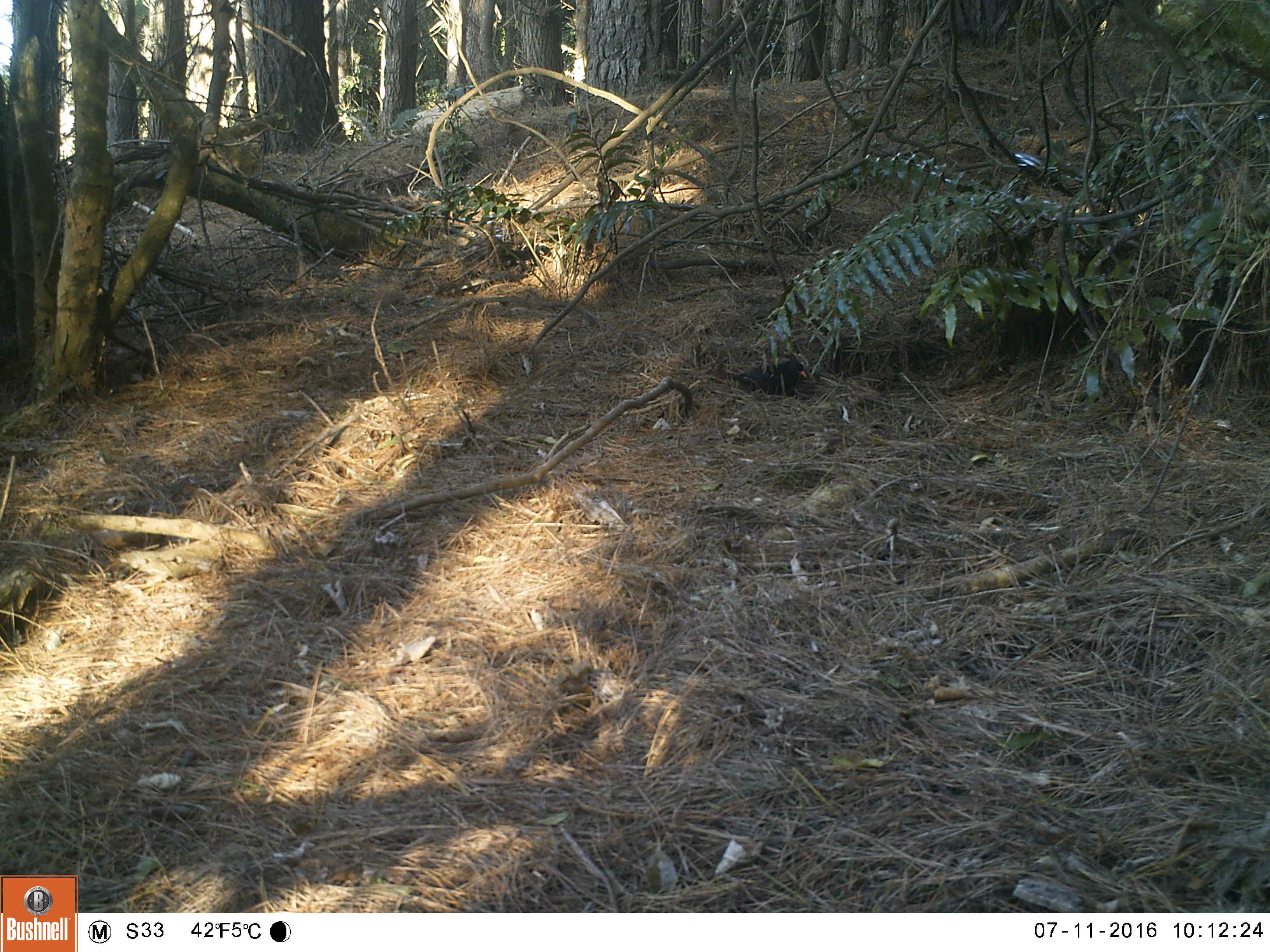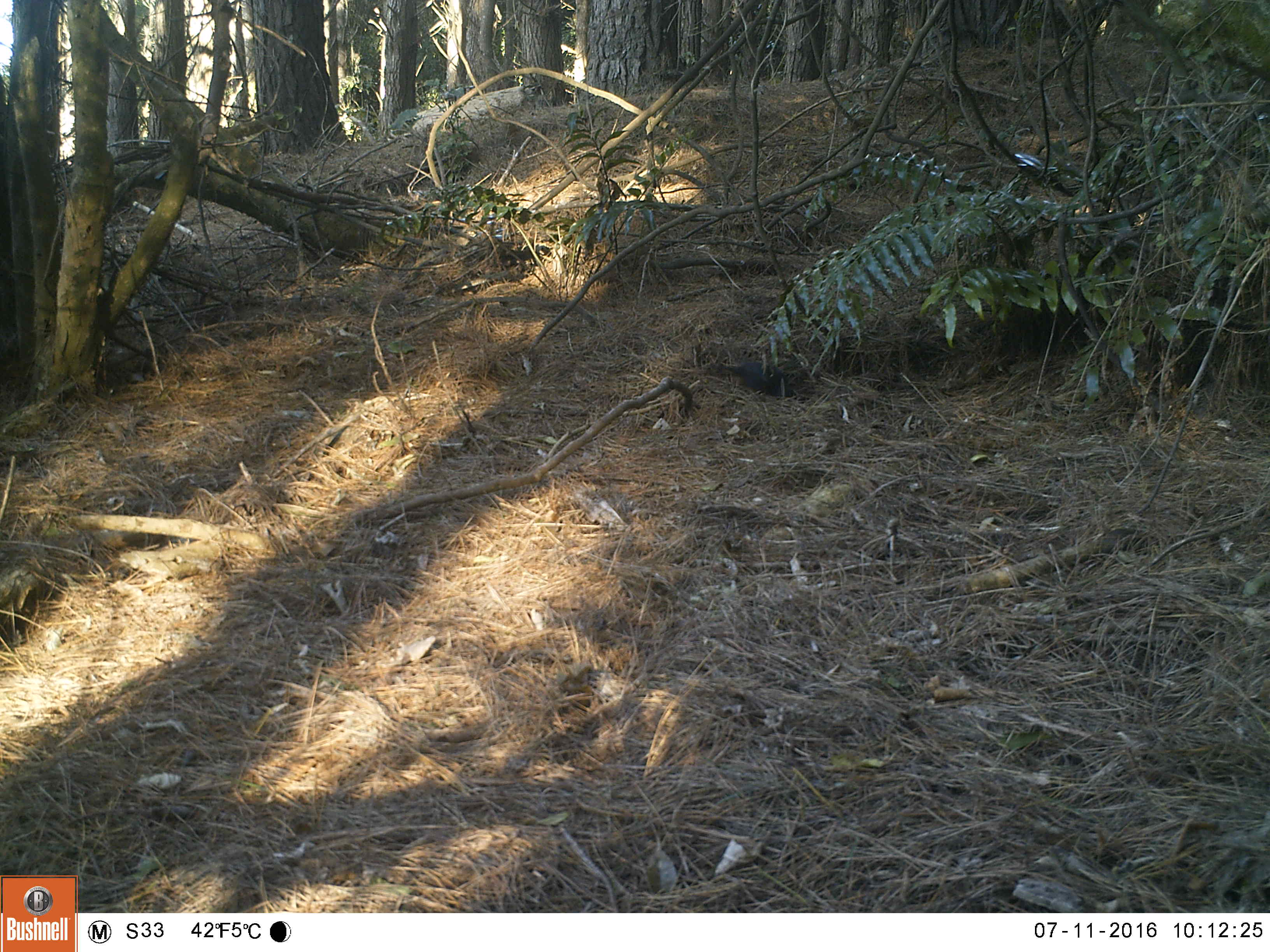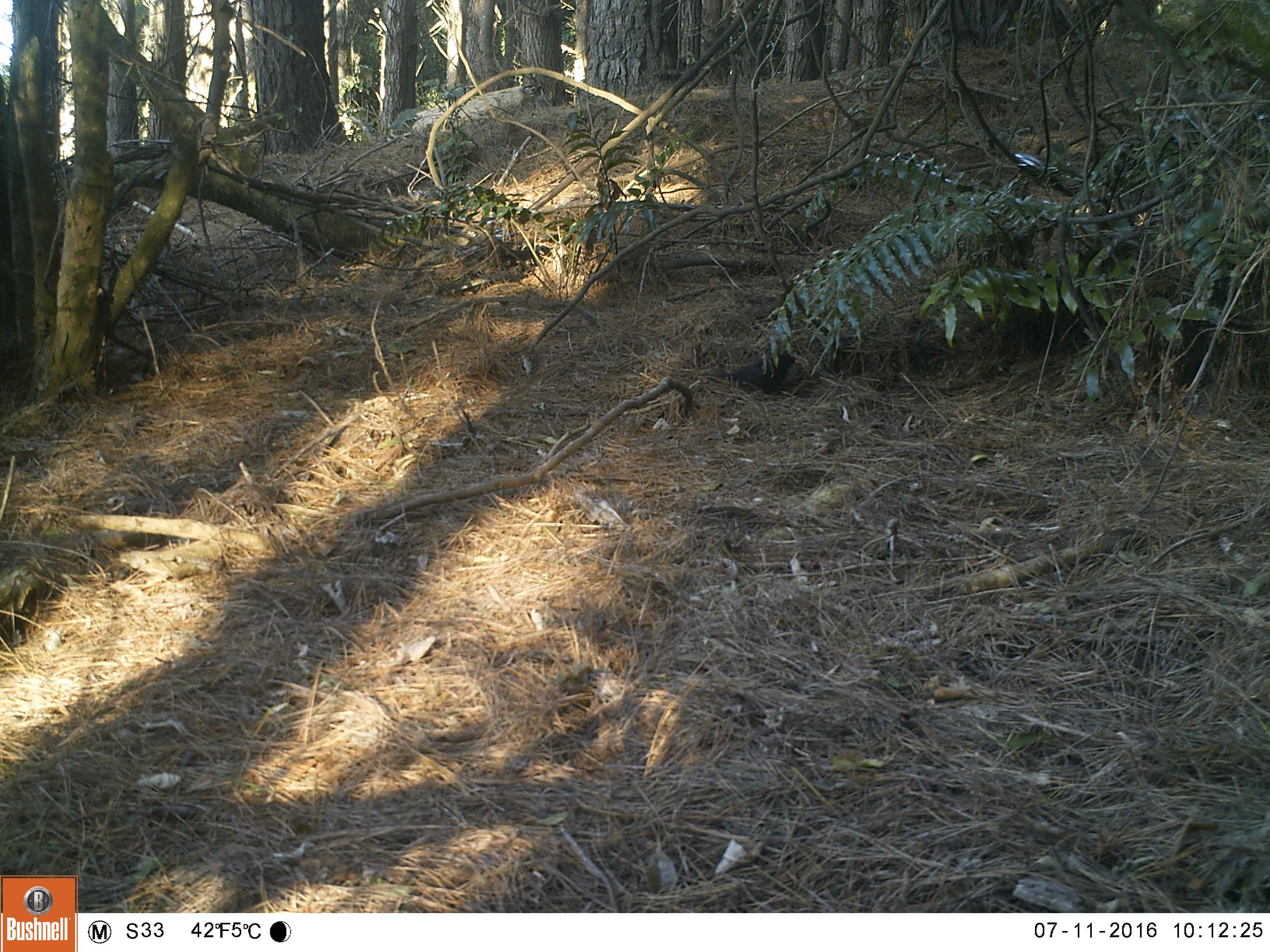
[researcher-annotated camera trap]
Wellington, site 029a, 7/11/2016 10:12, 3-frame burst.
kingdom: Animalia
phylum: Chordata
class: Aves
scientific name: Aves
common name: bird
Bird (Aves).